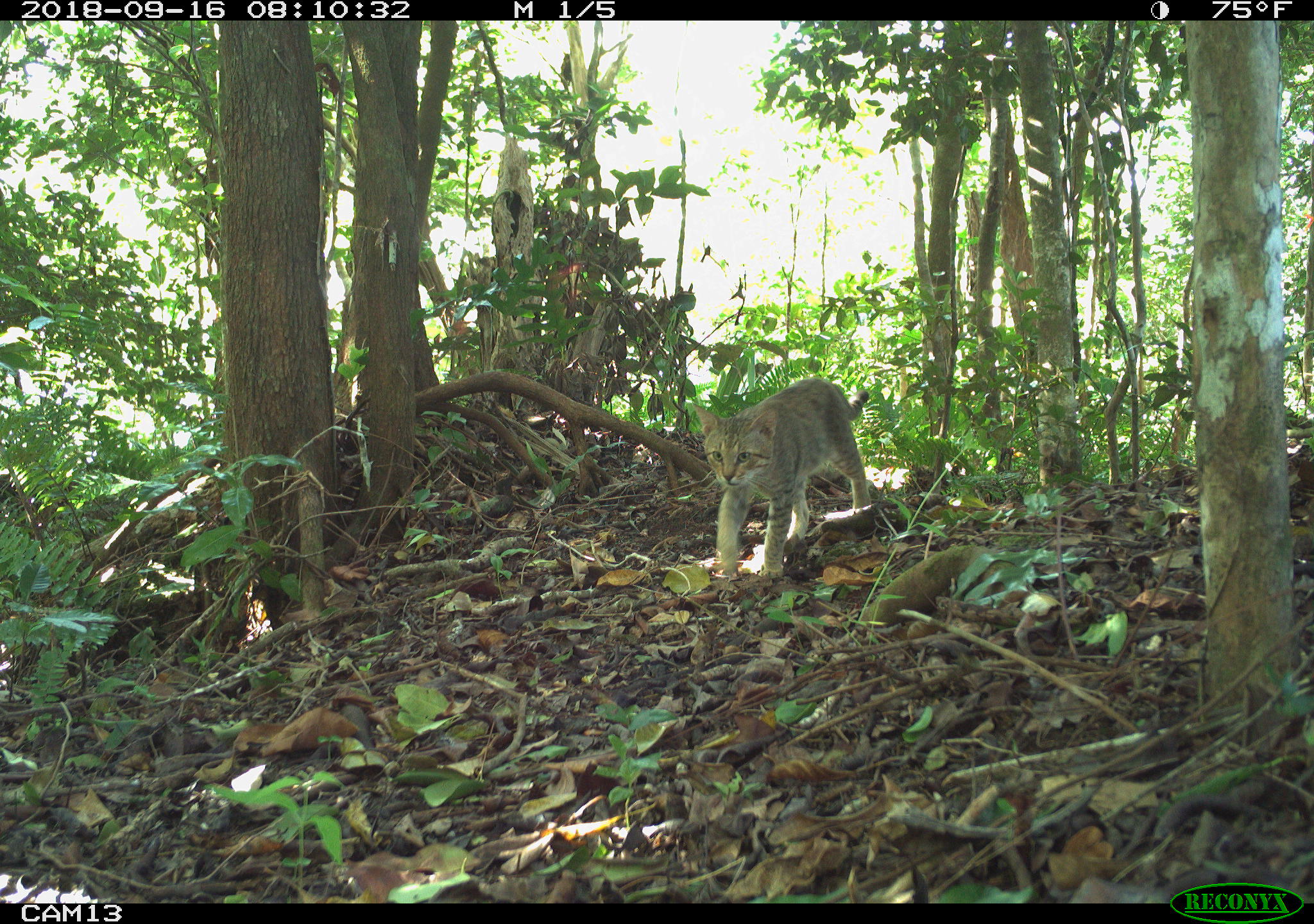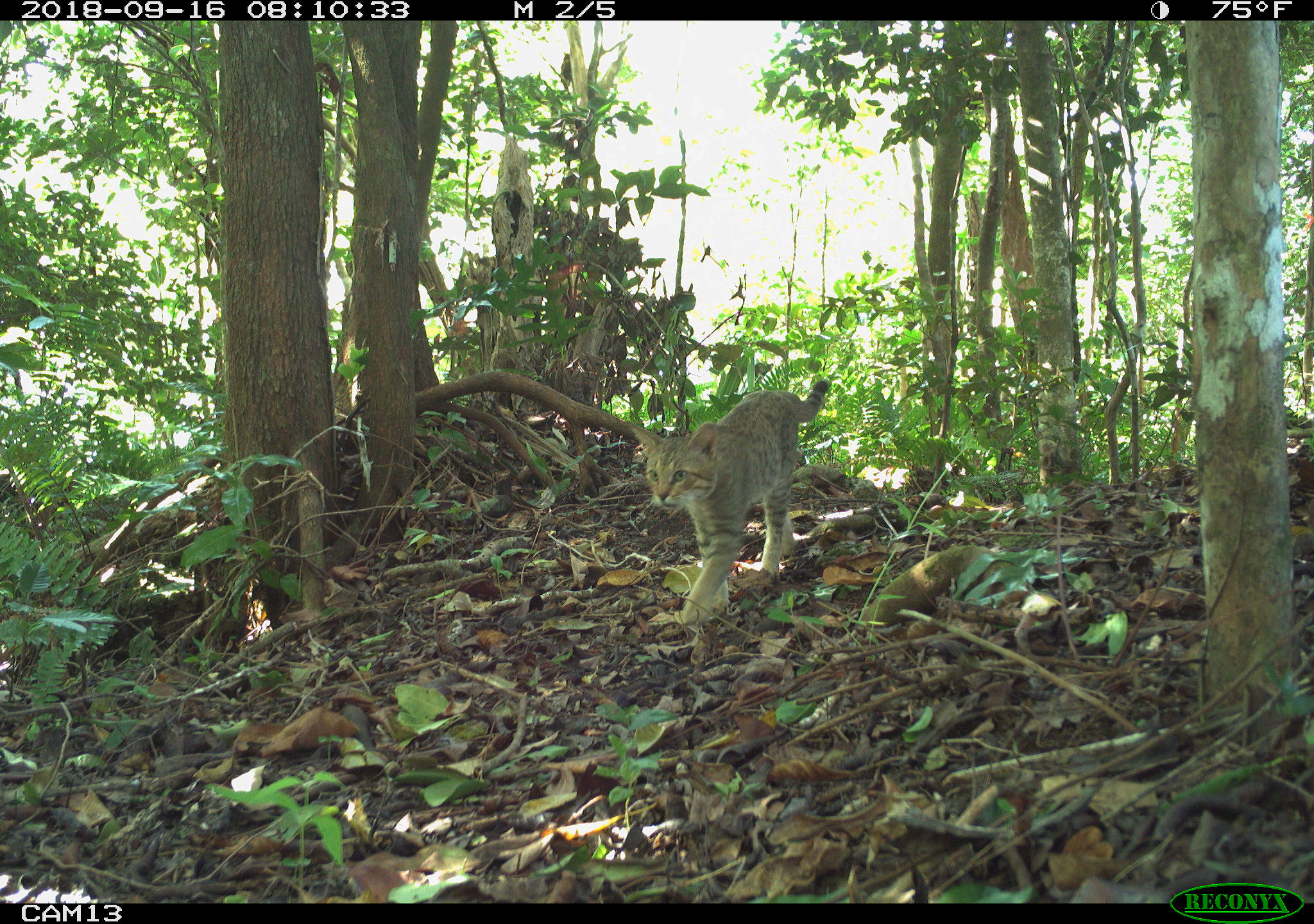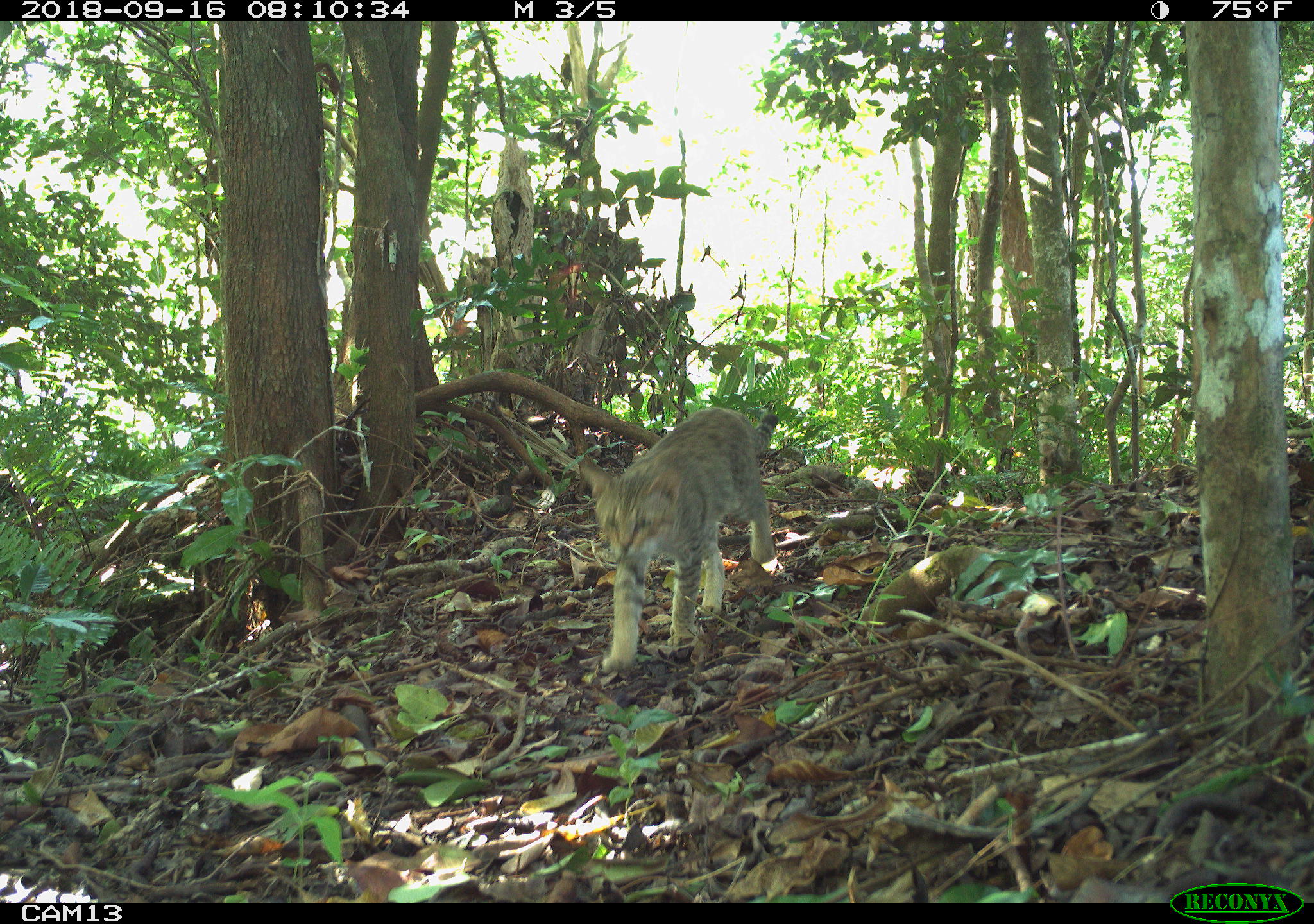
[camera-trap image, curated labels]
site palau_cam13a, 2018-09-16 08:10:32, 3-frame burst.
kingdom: Animalia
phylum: Chordata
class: Mammalia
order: Carnivora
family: Felidae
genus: Felis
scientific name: Felis catus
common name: cat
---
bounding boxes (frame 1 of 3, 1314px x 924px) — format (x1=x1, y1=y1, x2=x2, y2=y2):
cat: (x1=693, y1=379, x2=873, y2=581)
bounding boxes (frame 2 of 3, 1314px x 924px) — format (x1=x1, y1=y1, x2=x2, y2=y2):
cat: (x1=637, y1=376, x2=832, y2=626)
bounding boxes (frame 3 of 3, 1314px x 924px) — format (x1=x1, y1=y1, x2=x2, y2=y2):
cat: (x1=572, y1=404, x2=778, y2=674)